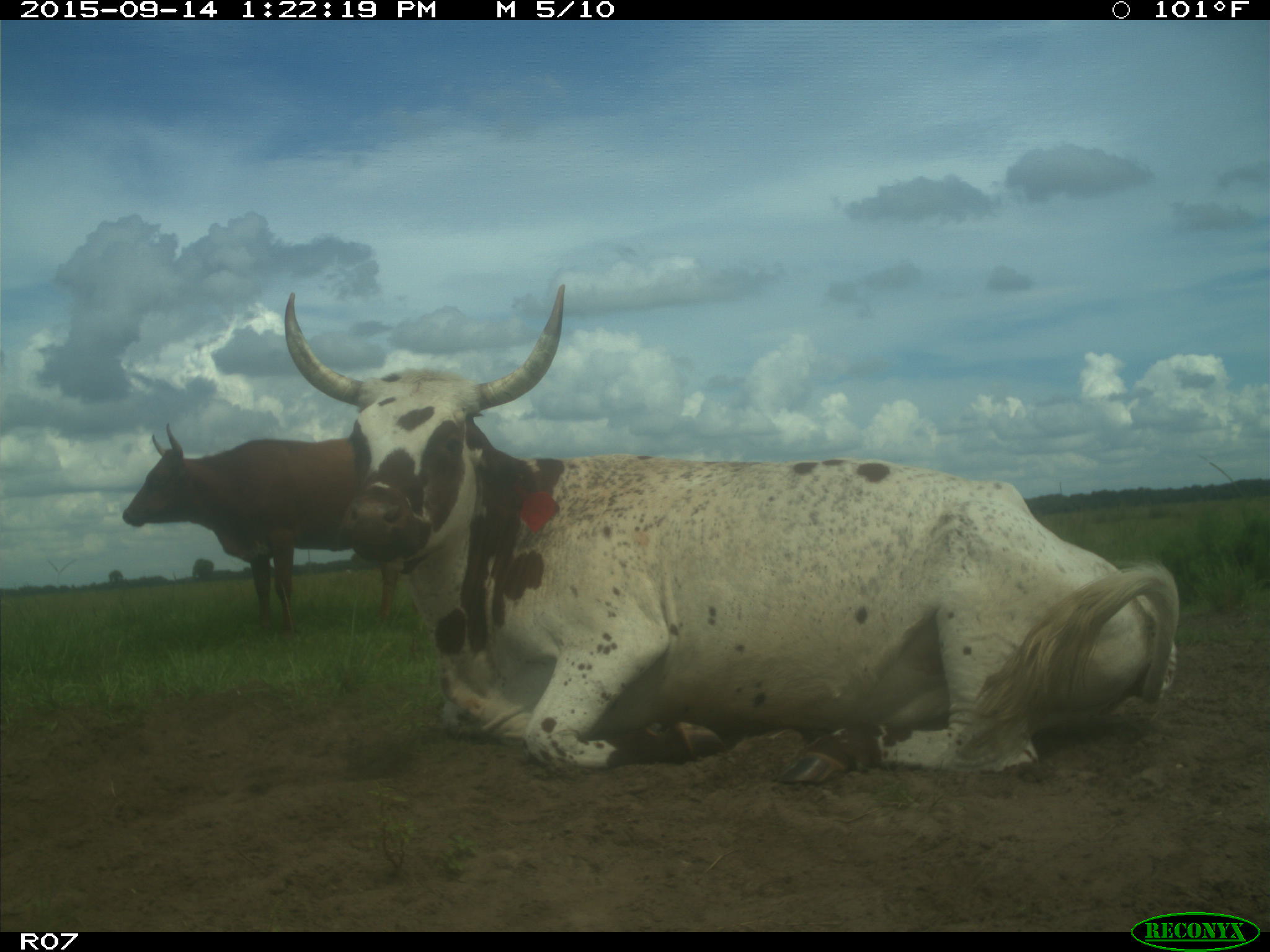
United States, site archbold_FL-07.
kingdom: Animalia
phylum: Chordata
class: Mammalia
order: Artiodactyla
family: Bovidae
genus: Bos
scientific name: Bos taurus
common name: domestic cow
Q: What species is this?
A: Bos taurus (domestic cow).